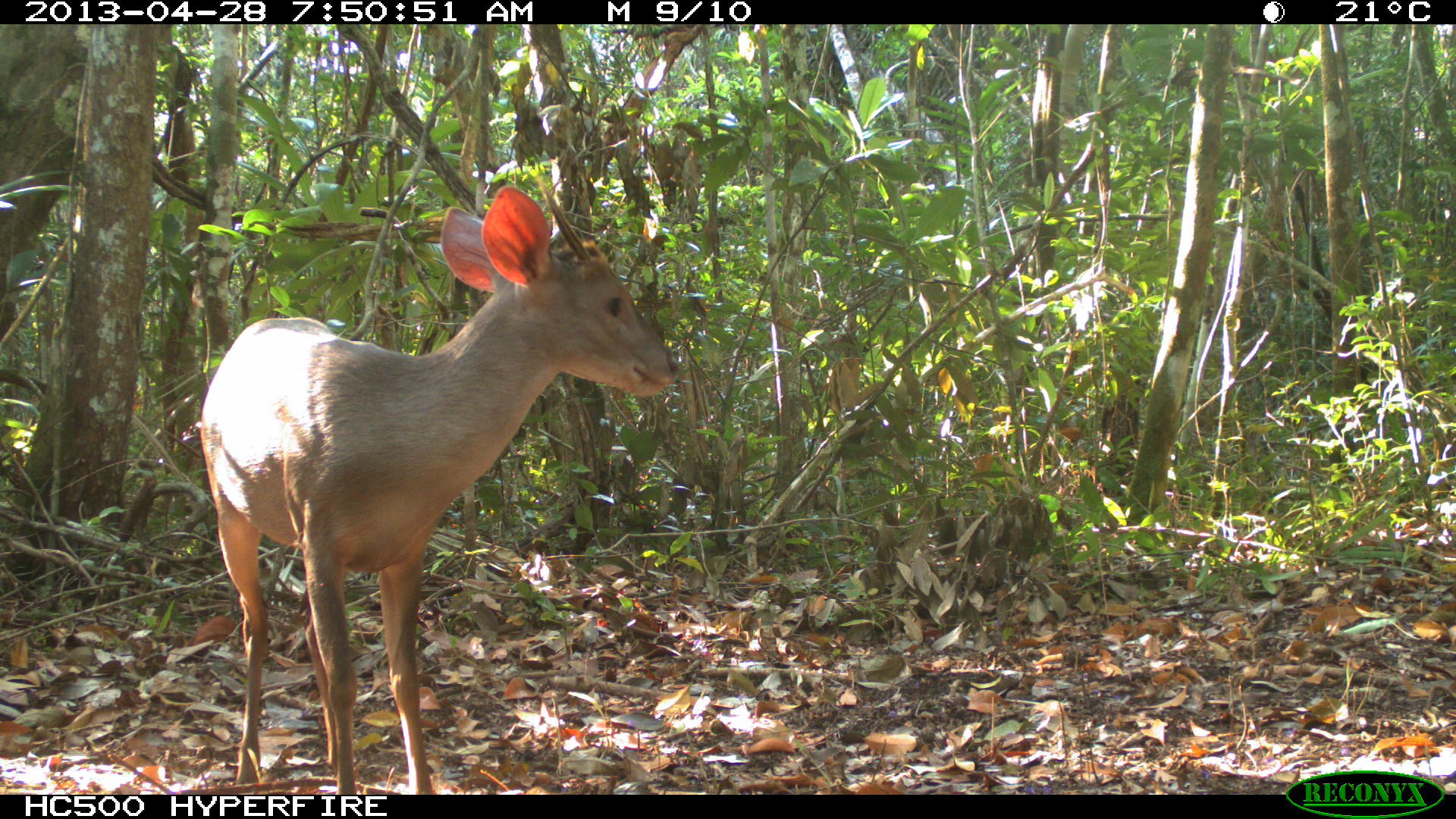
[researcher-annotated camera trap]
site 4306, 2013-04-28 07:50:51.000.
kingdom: Animalia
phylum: Chordata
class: Mammalia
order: Artiodactyla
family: Cervidae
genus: Odocoileus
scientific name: Odocoileus pandora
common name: yucatán brown brocket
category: mazama pandora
Mazama pandora (yucatán brown brocket) (Odocoileus pandora), count 1, sex male.